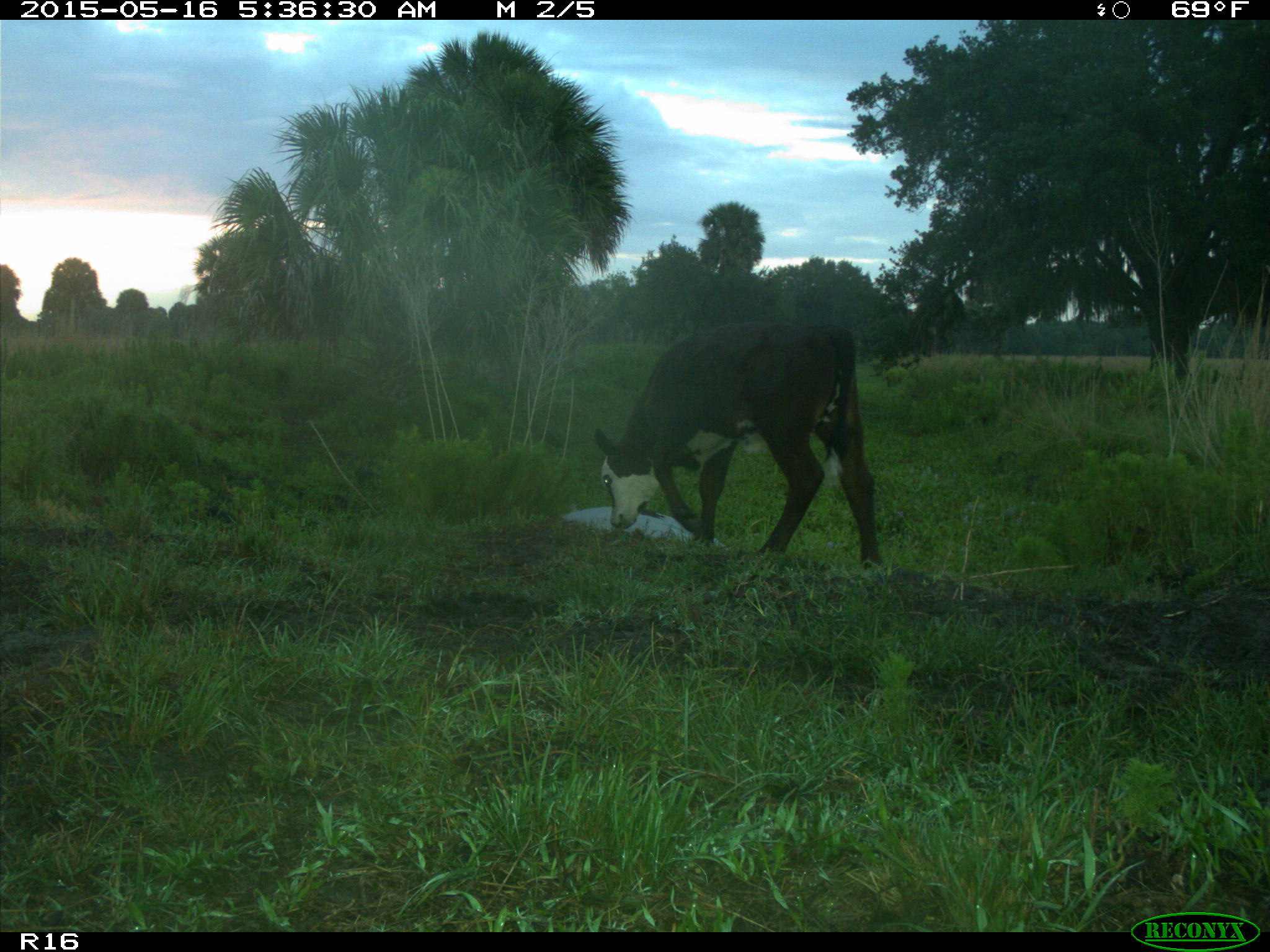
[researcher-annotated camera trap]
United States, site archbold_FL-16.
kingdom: Animalia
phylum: Chordata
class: Mammalia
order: Artiodactyla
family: Bovidae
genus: Bos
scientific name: Bos taurus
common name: domestic cow